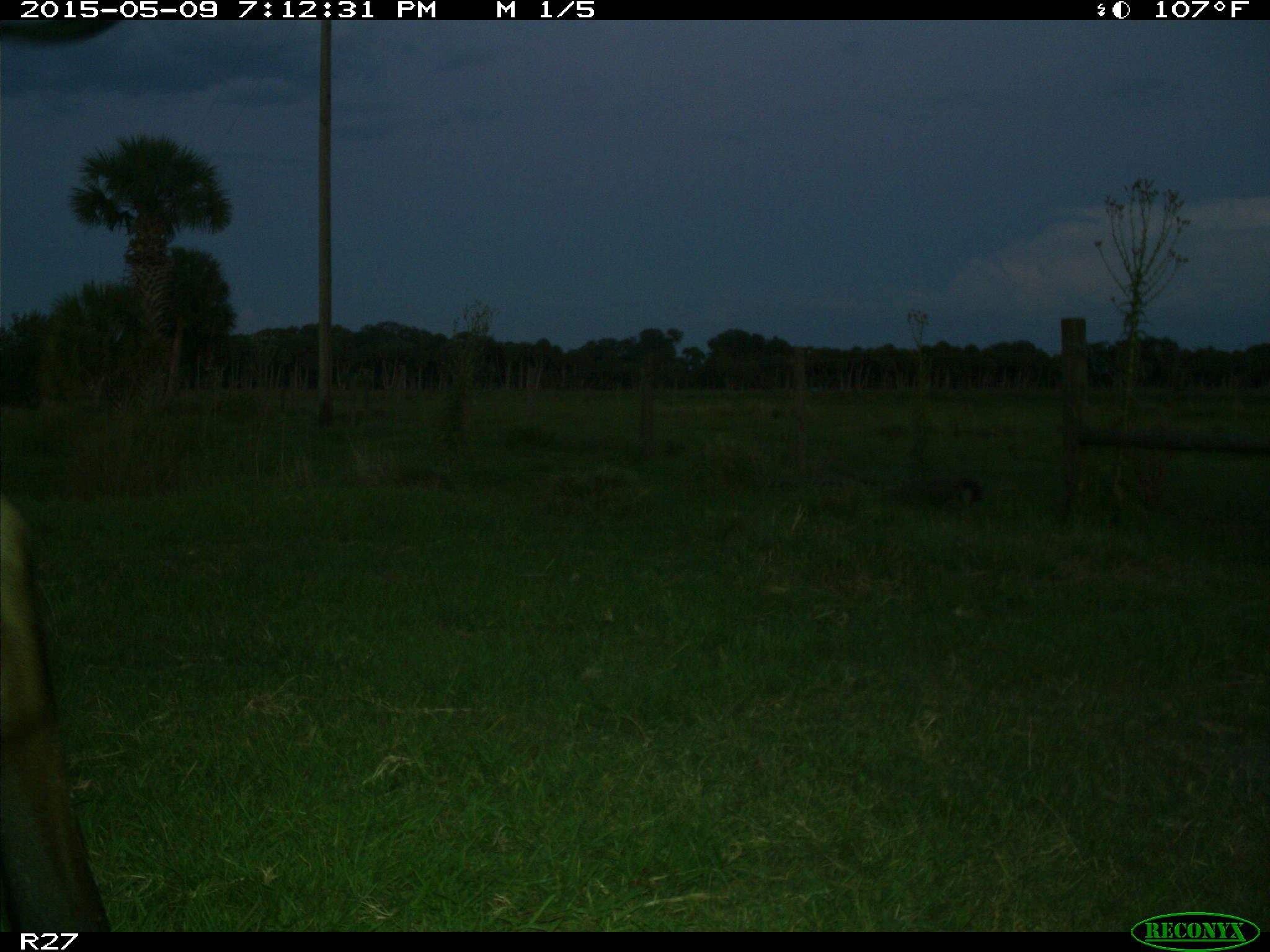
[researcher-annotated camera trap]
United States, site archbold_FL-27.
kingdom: Animalia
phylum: Chordata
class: Mammalia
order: Artiodactyla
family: Bovidae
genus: Bos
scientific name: Bos taurus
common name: domestic cow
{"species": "Bos taurus (domestic cow)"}